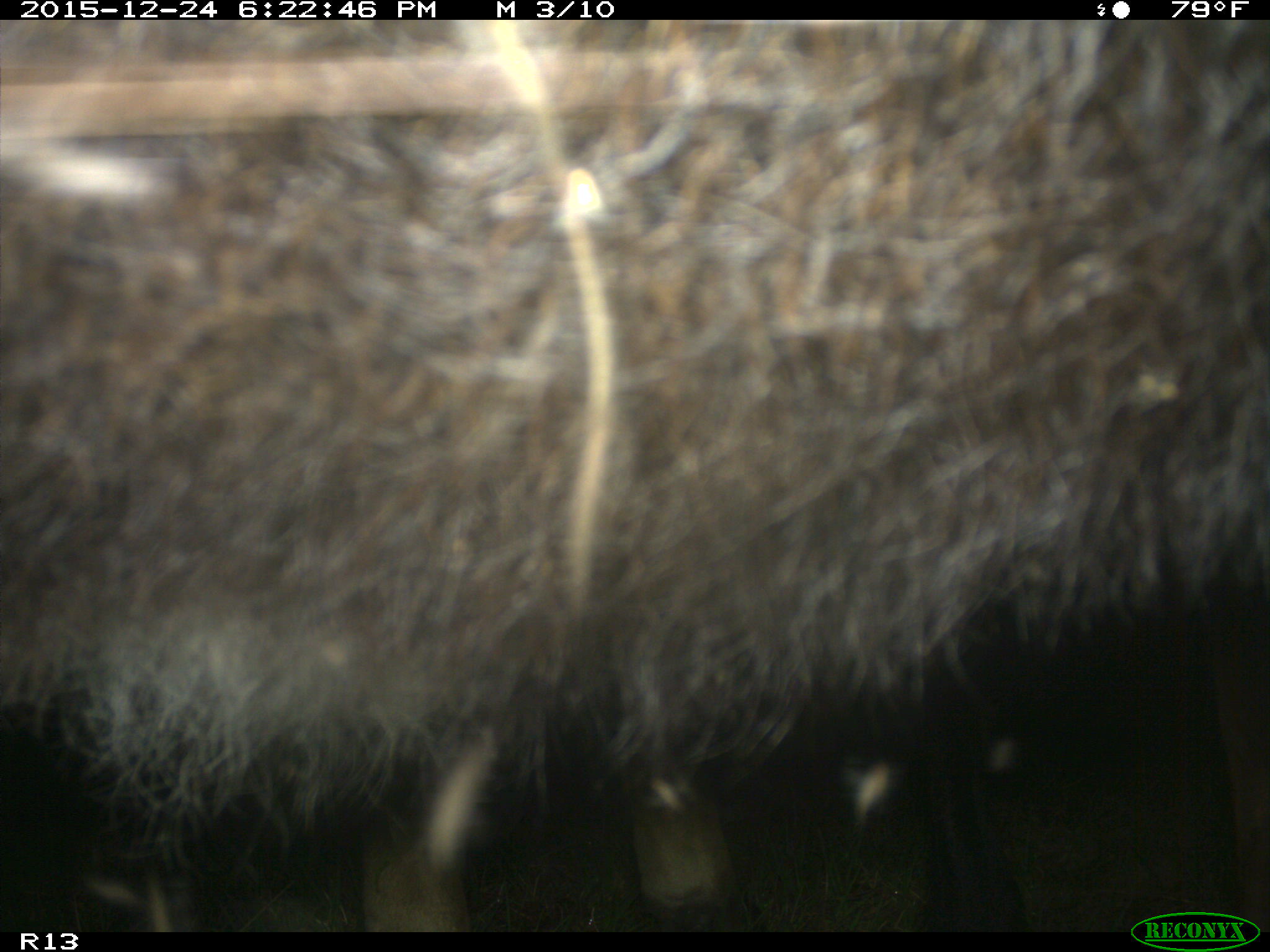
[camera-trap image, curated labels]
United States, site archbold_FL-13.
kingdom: Animalia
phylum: Chordata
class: Mammalia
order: Artiodactyla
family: Bovidae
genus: Bos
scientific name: Bos taurus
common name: domestic cow